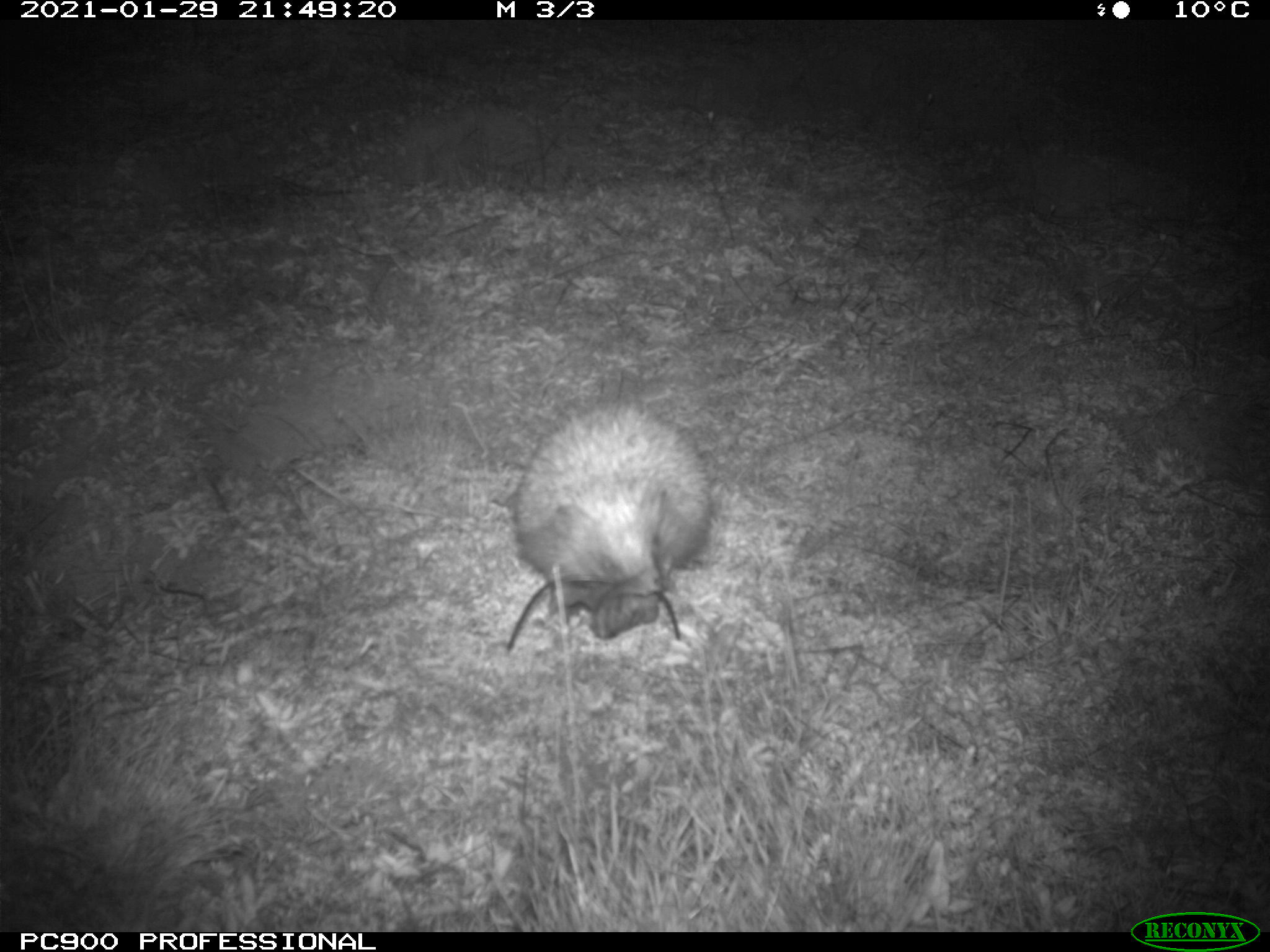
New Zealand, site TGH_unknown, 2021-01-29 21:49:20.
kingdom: Animalia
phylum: Chordata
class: Mammalia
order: Eulipotyphla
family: Erinaceidae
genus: Erinaceus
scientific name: Erinaceus europaeus europaeus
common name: european hedgehog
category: hedgehog